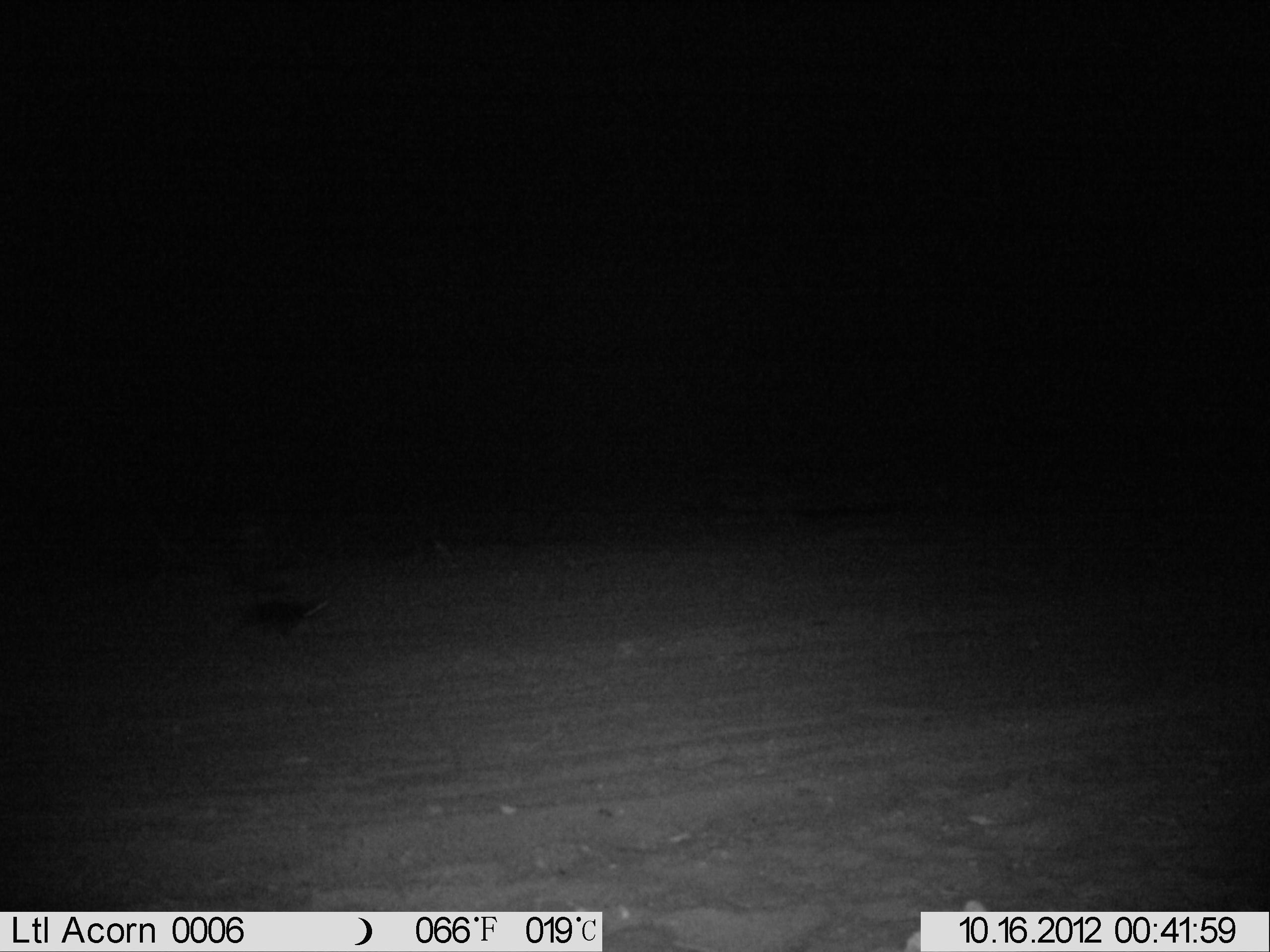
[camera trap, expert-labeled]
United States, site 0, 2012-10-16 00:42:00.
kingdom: Animalia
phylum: Chordata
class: Mammalia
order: Carnivora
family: Mephitidae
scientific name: Mephitidae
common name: skunk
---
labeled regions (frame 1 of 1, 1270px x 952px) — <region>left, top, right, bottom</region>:
skunk: <region>219, 582, 340, 655</region>